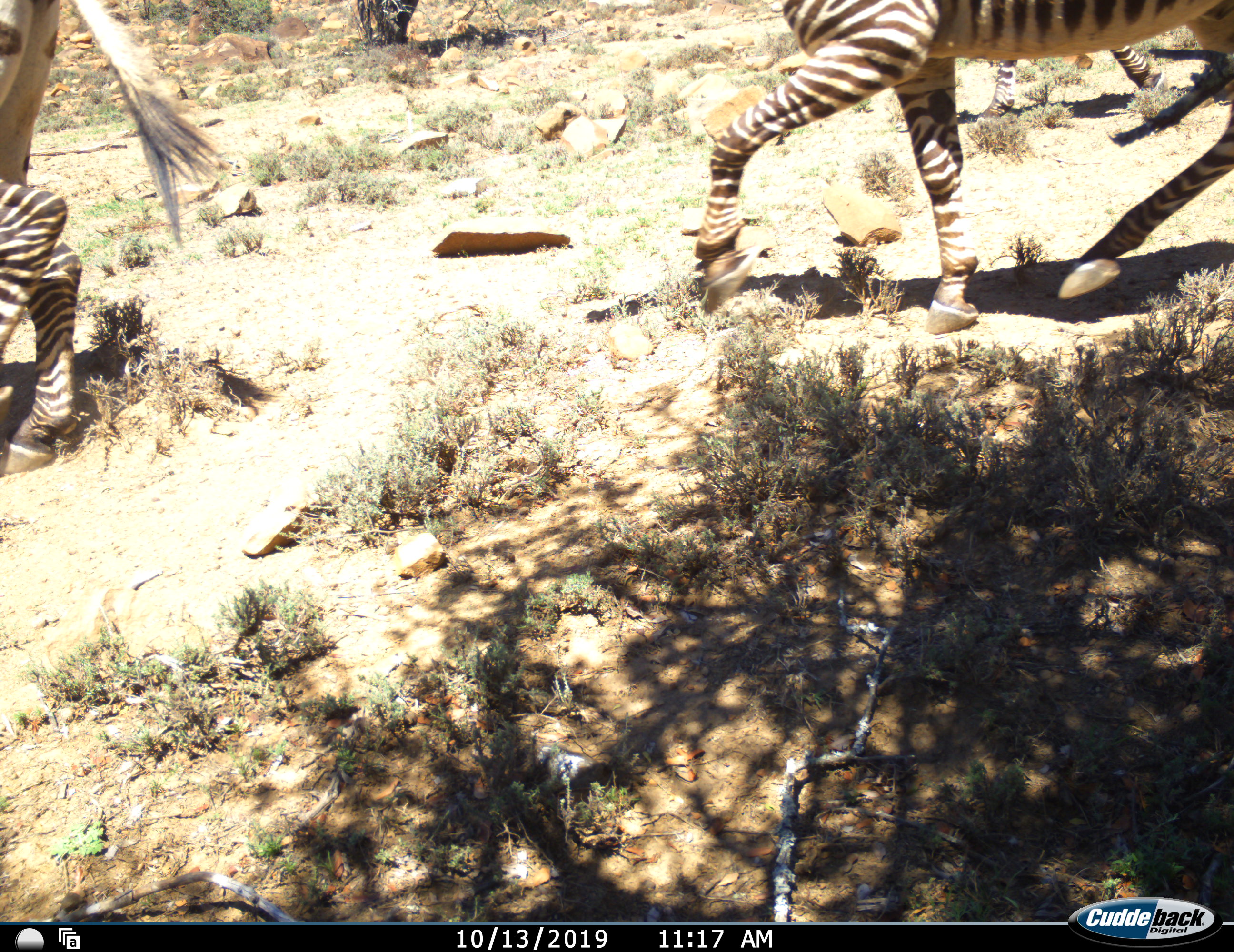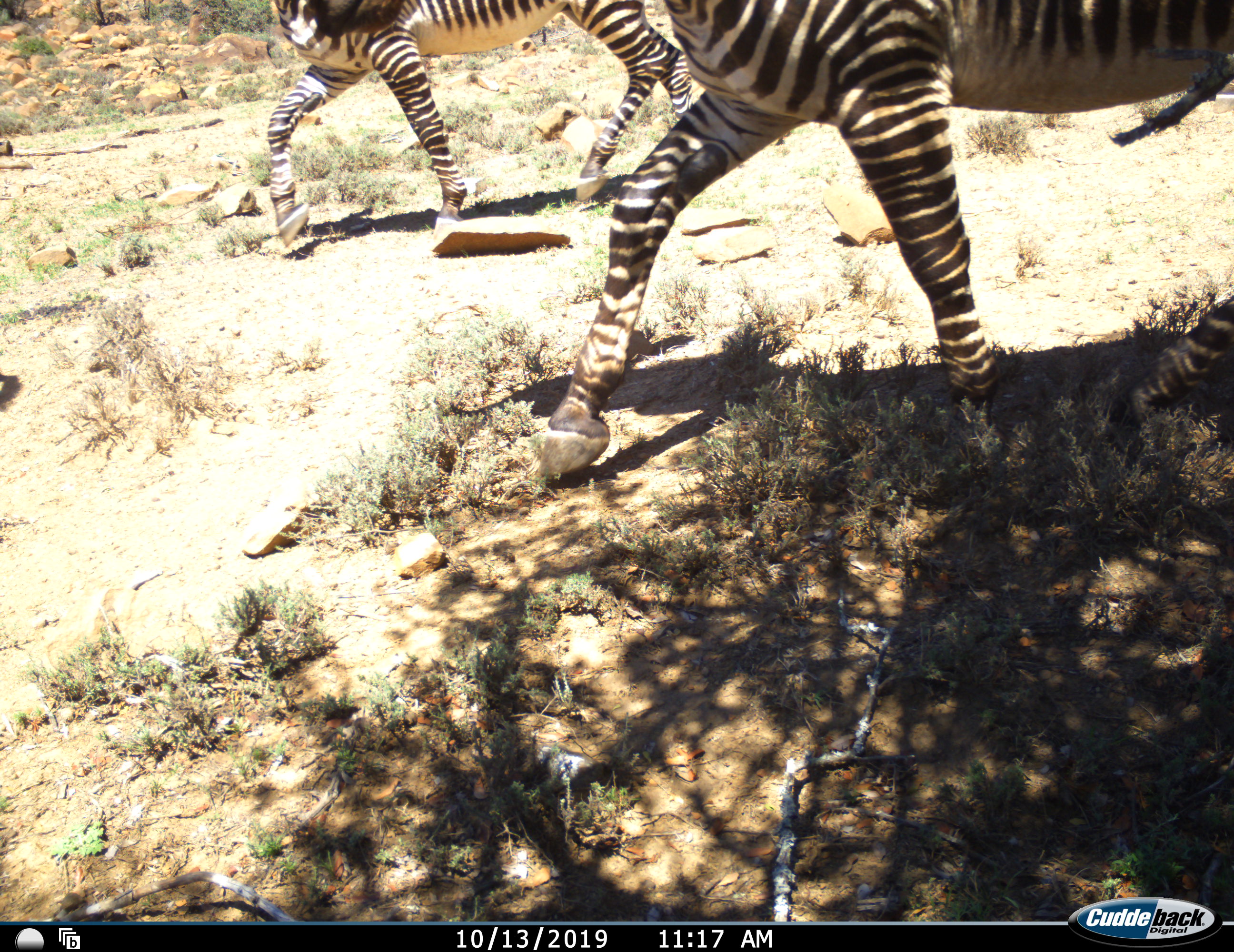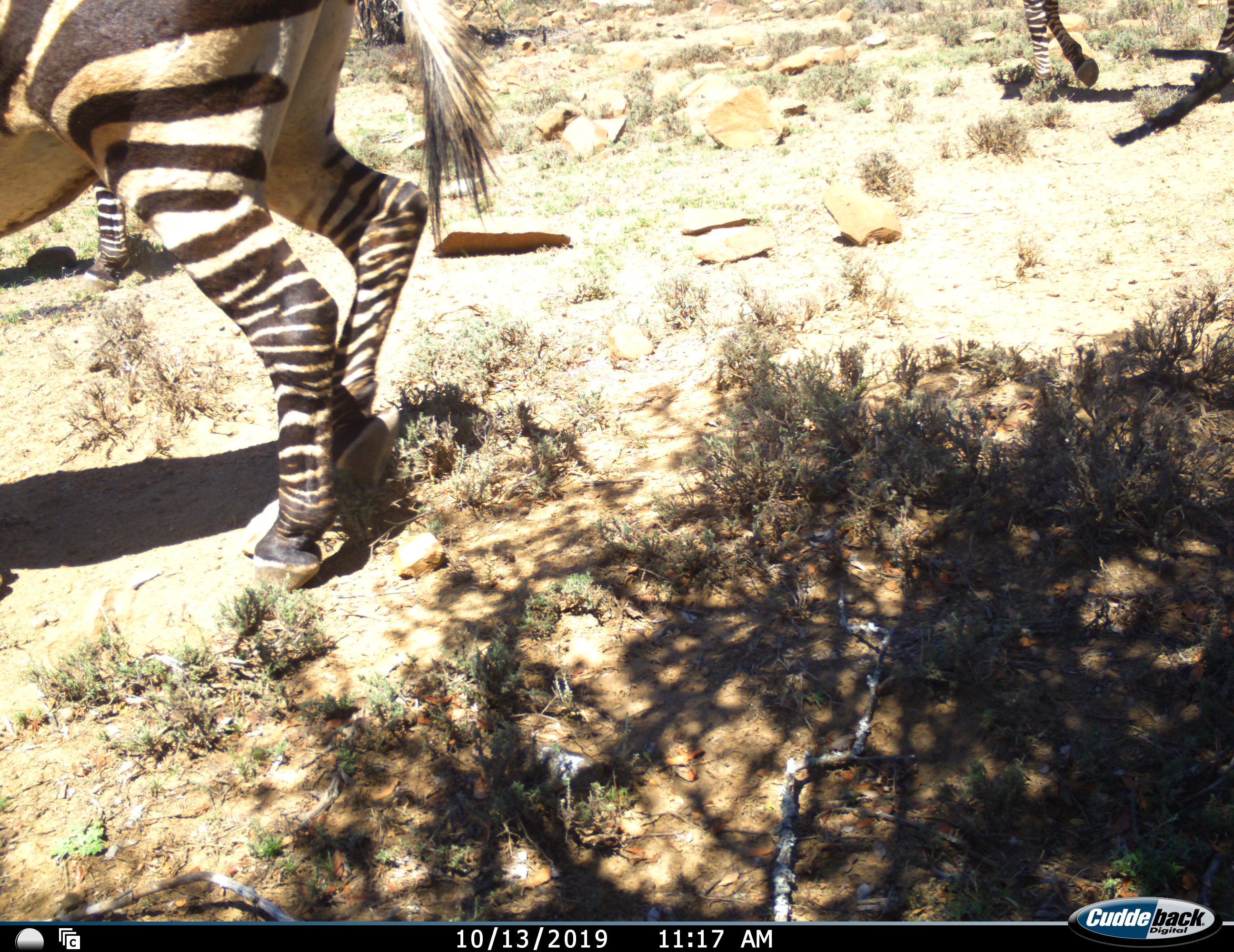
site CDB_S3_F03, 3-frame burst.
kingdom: Animalia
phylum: Chordata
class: Mammalia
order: Perissodactyla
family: Equidae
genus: Equus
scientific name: Equus zebra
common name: mountain zebra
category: zebramountain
Zebramountain (mountain zebra) (Equus zebra), count 3. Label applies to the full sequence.